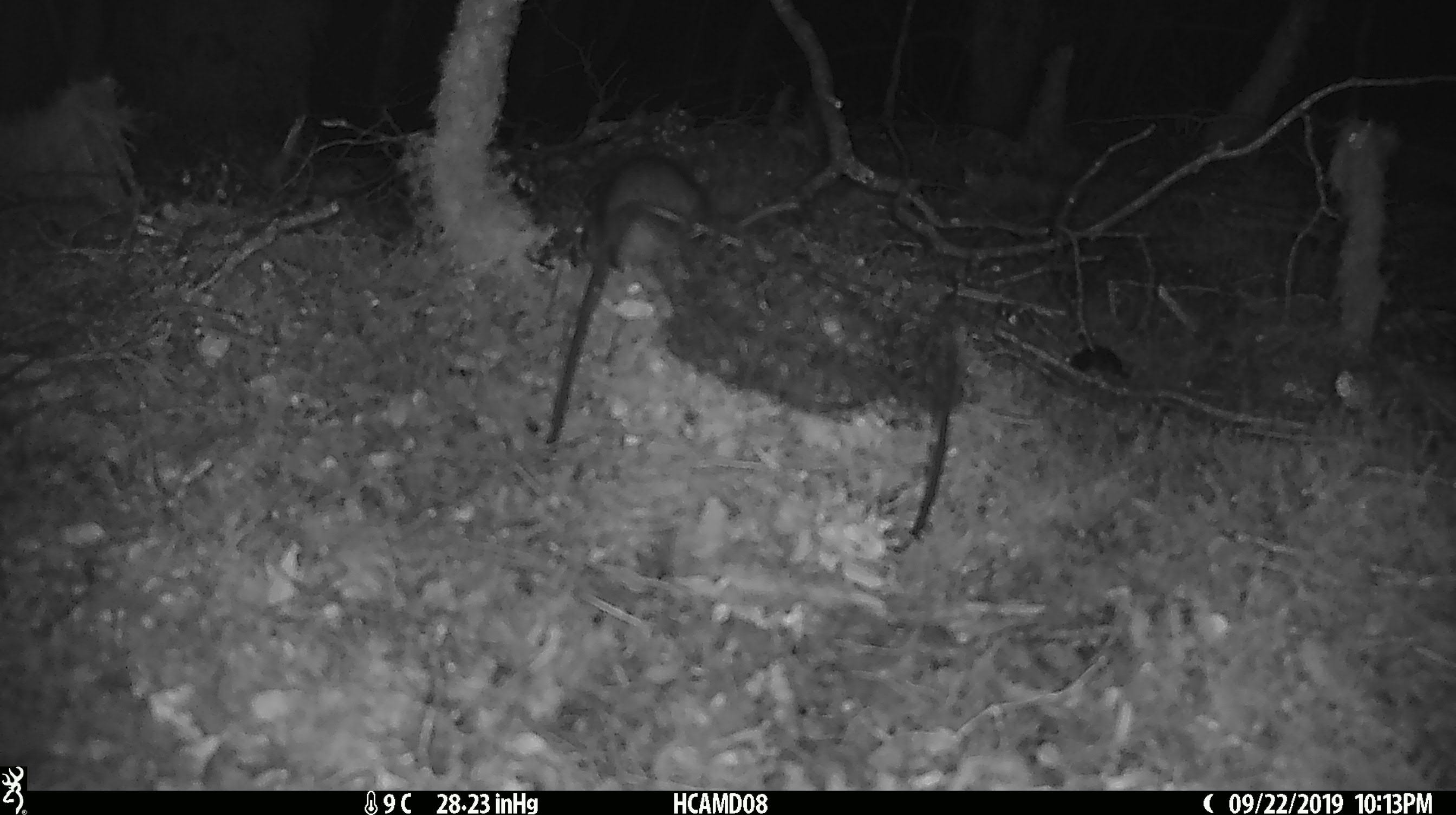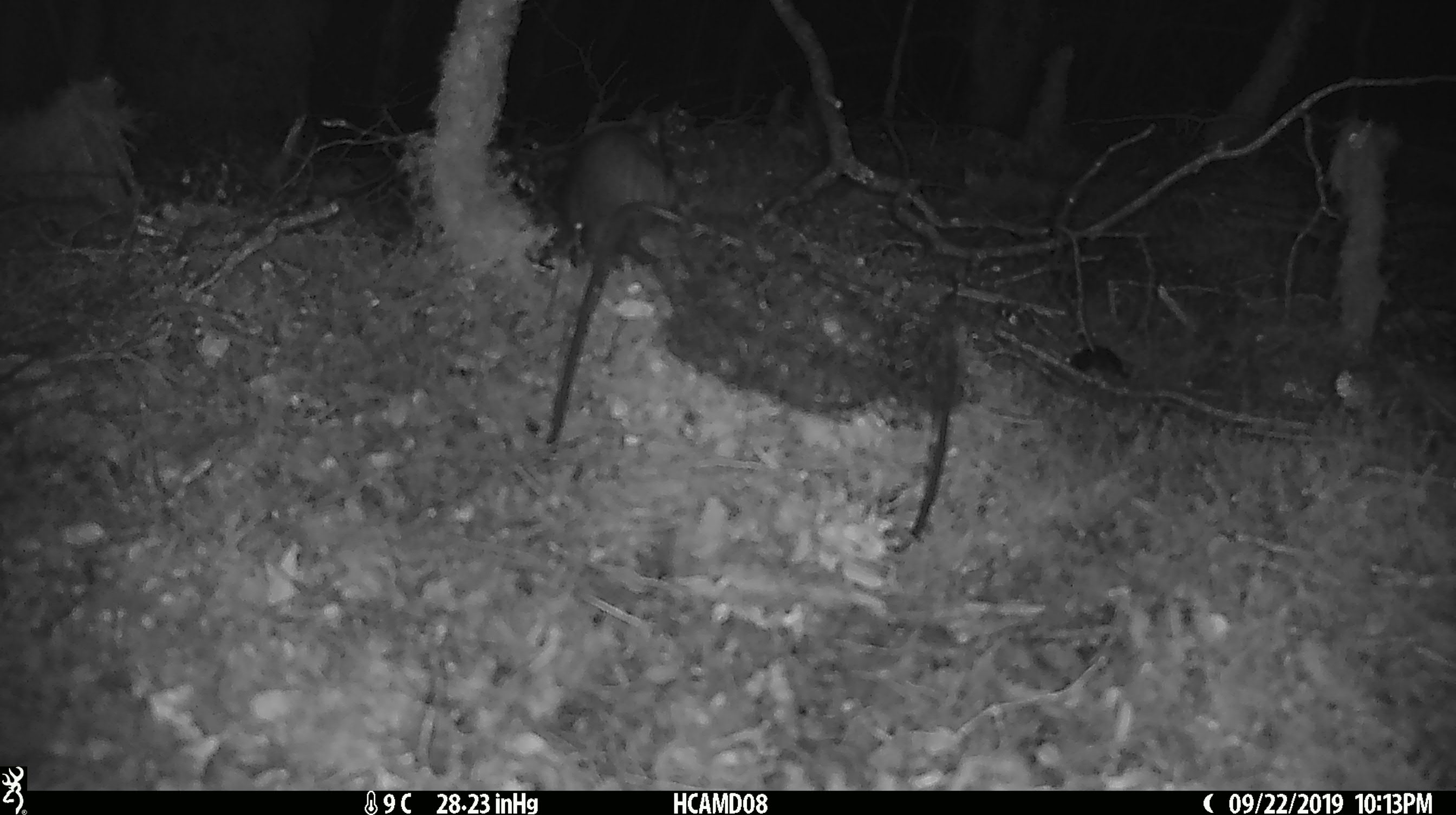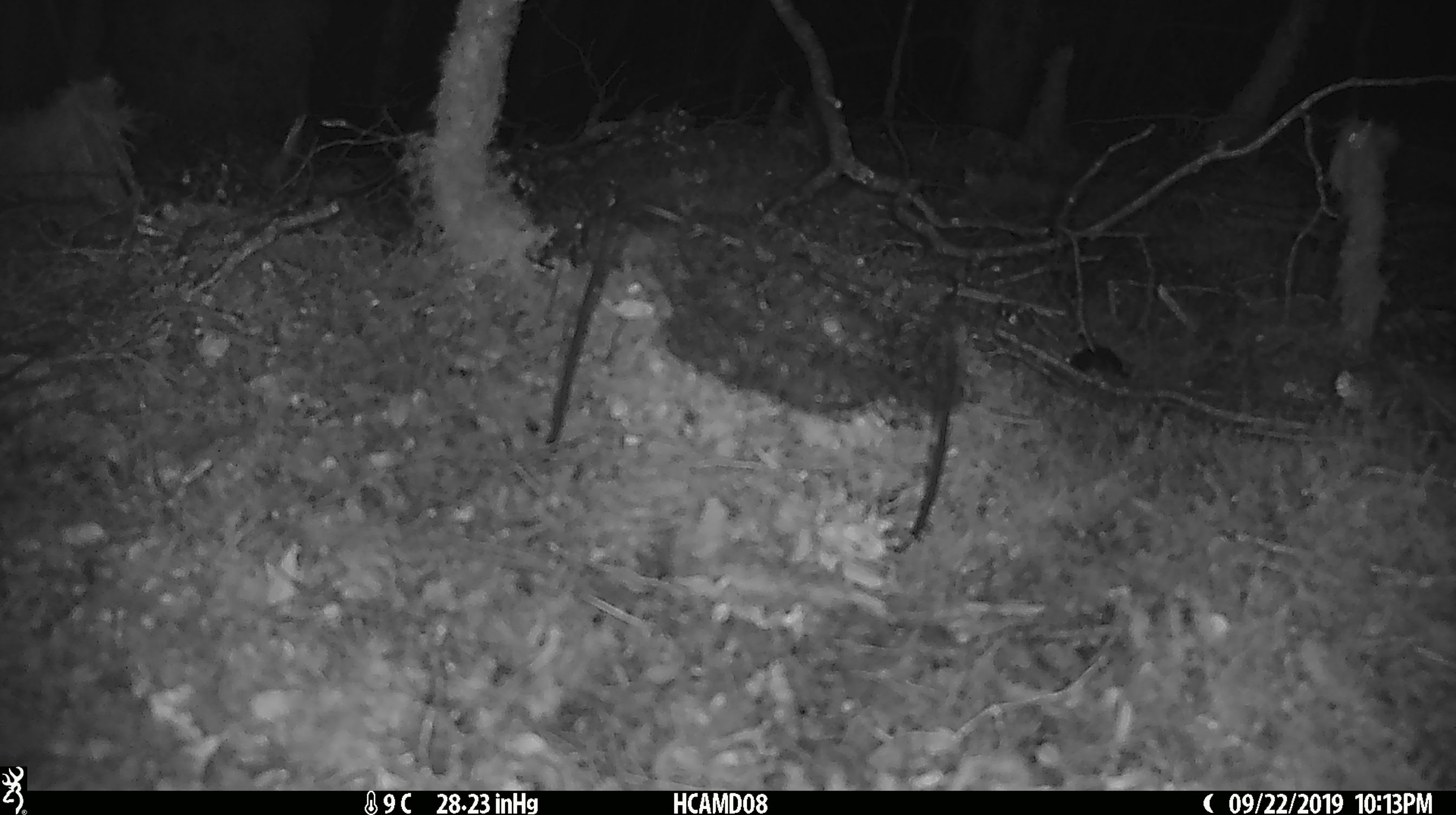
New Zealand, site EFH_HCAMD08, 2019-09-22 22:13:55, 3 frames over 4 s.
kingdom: Animalia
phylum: Chordata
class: Mammalia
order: Rodentia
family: Muridae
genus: Rattus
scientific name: Rattus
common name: rat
Rat (Rattus).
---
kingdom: Animalia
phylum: Chordata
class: Mammalia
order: Rodentia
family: Muridae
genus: Mus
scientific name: Mus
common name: mouse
Mouse (Mus).